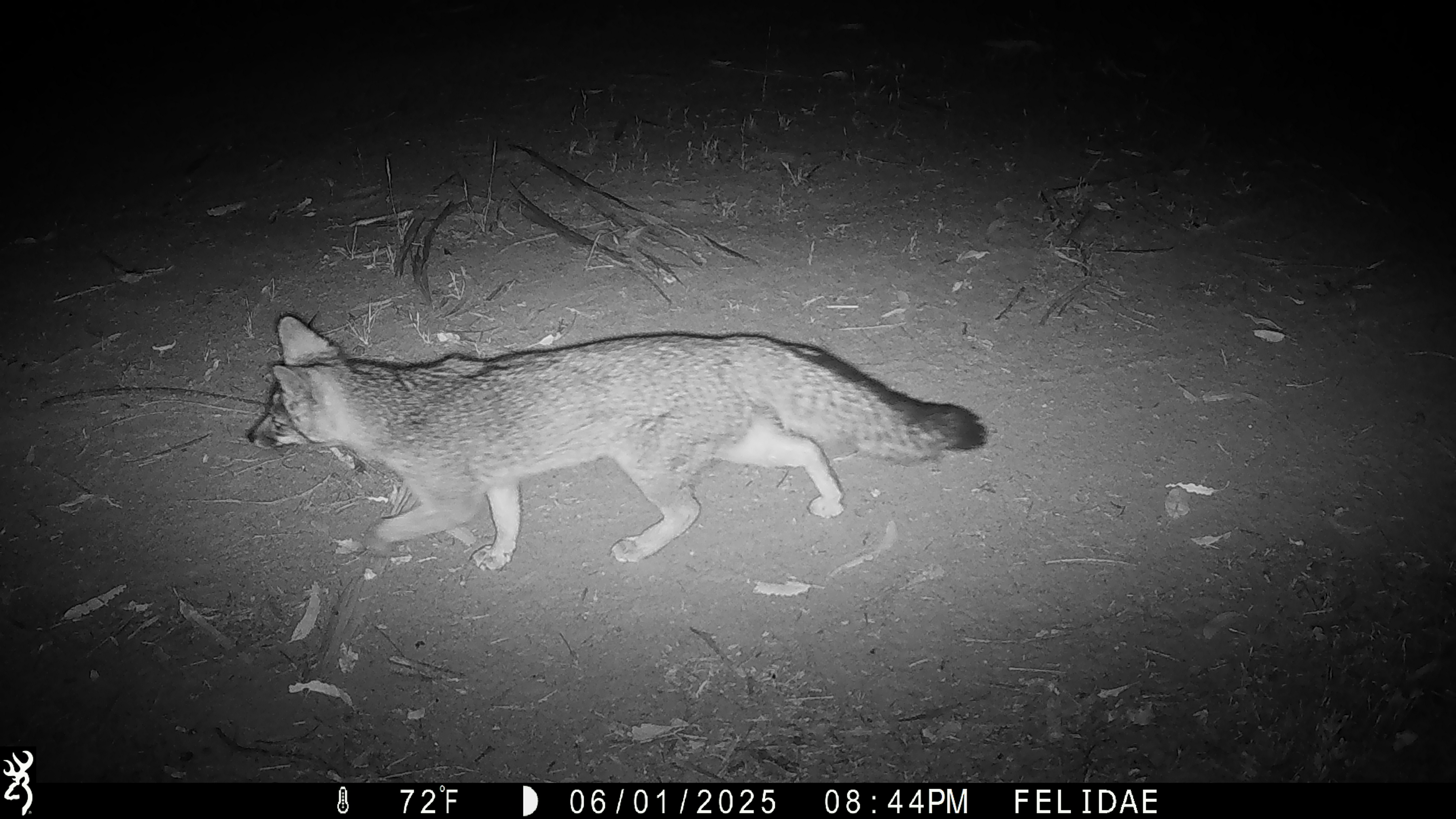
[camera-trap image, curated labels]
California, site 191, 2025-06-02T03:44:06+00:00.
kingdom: Animalia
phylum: Chordata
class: Mammalia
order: Carnivora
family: Canidae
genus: Urocyon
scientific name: Urocyon cinereoargenteus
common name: gray fox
Gray fox (Urocyon cinereoargenteus).